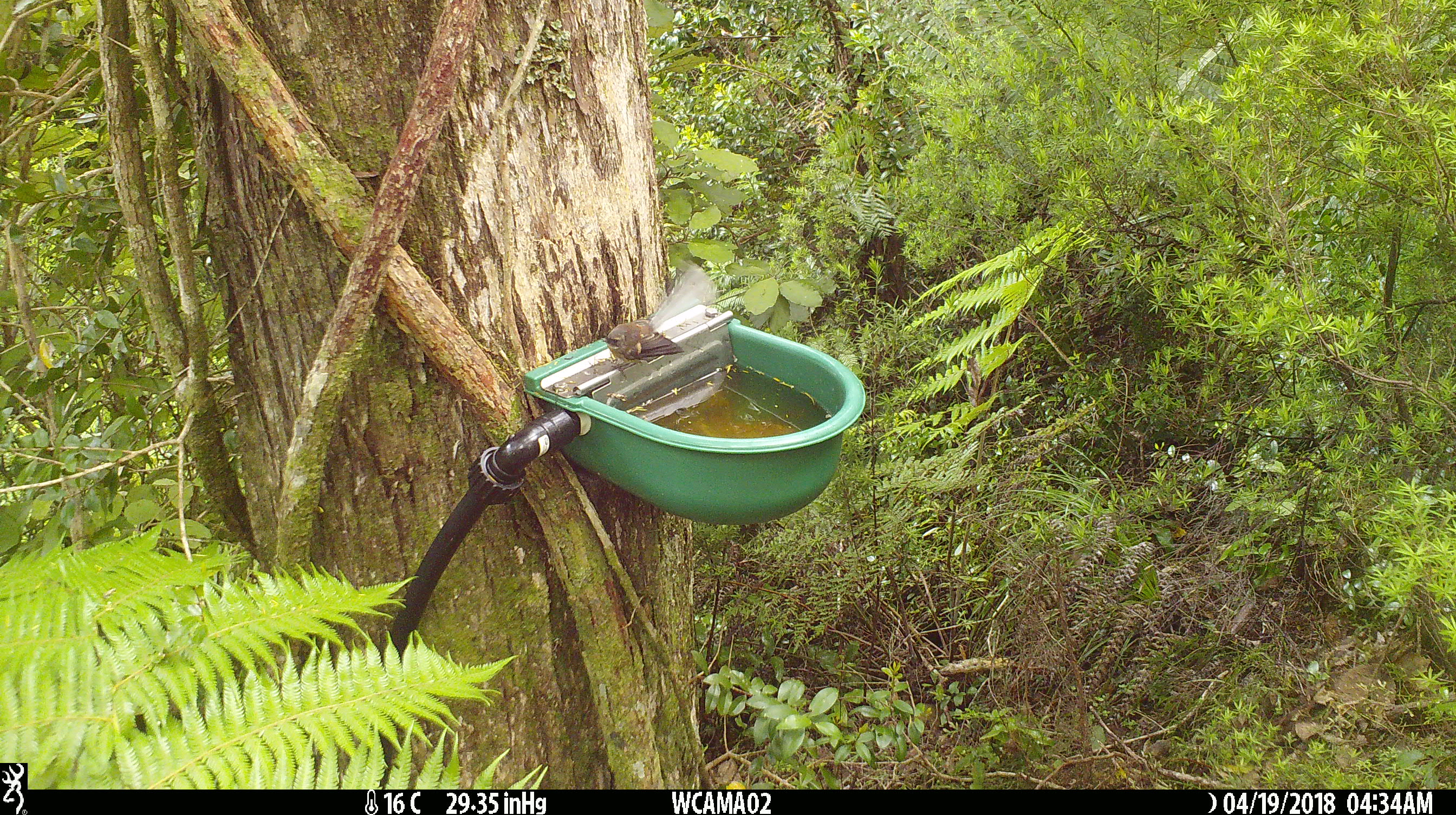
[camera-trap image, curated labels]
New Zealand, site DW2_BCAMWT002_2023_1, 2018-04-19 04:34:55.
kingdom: Animalia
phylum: Chordata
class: Aves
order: Passeriformes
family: Rhipiduridae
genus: Rhipidura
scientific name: Rhipidura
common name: fantails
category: fantail